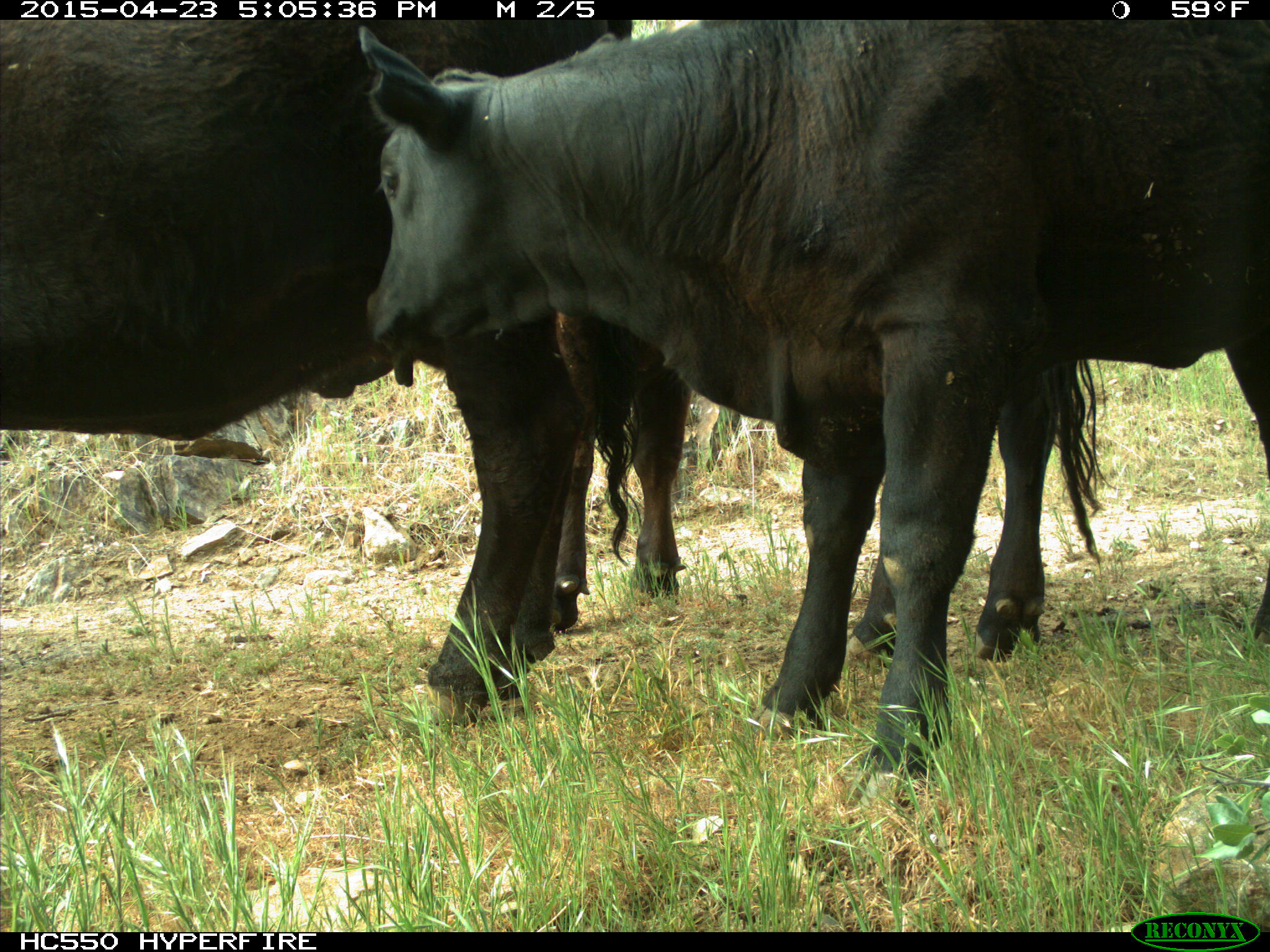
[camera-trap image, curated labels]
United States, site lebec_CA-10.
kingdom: Animalia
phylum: Chordata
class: Mammalia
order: Artiodactyla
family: Bovidae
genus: Bos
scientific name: Bos taurus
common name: domestic cow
Bos taurus (domestic cow).